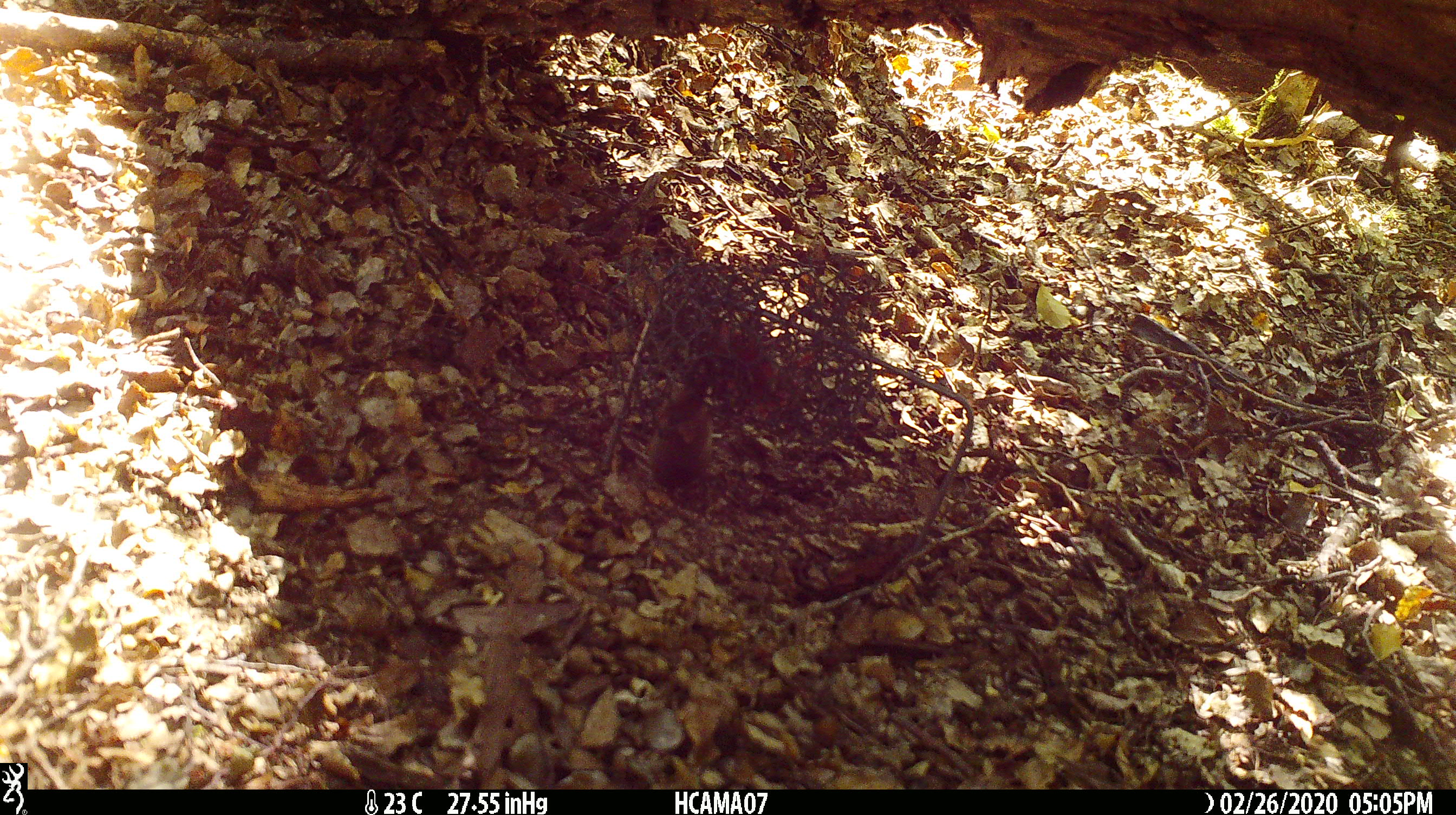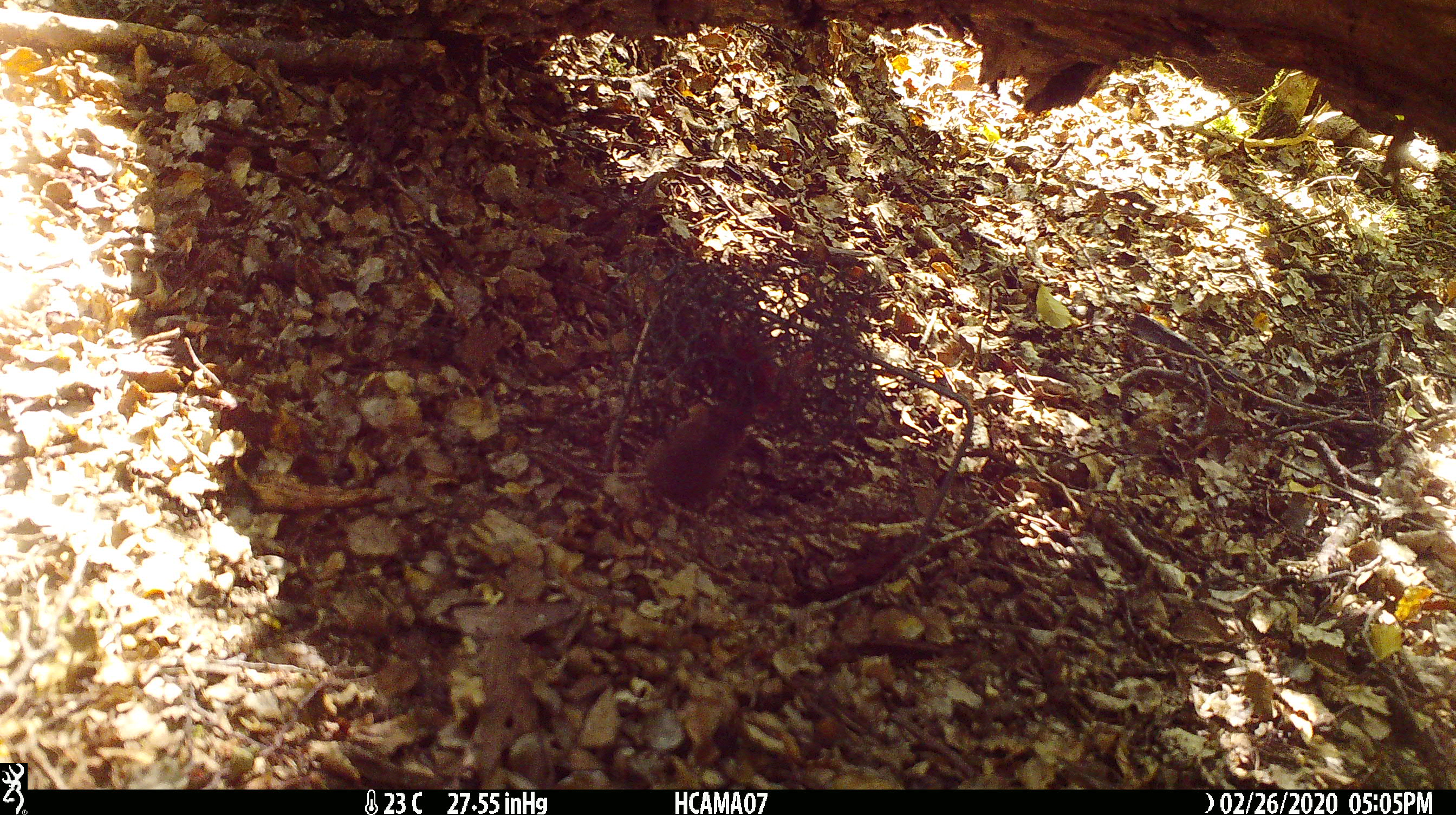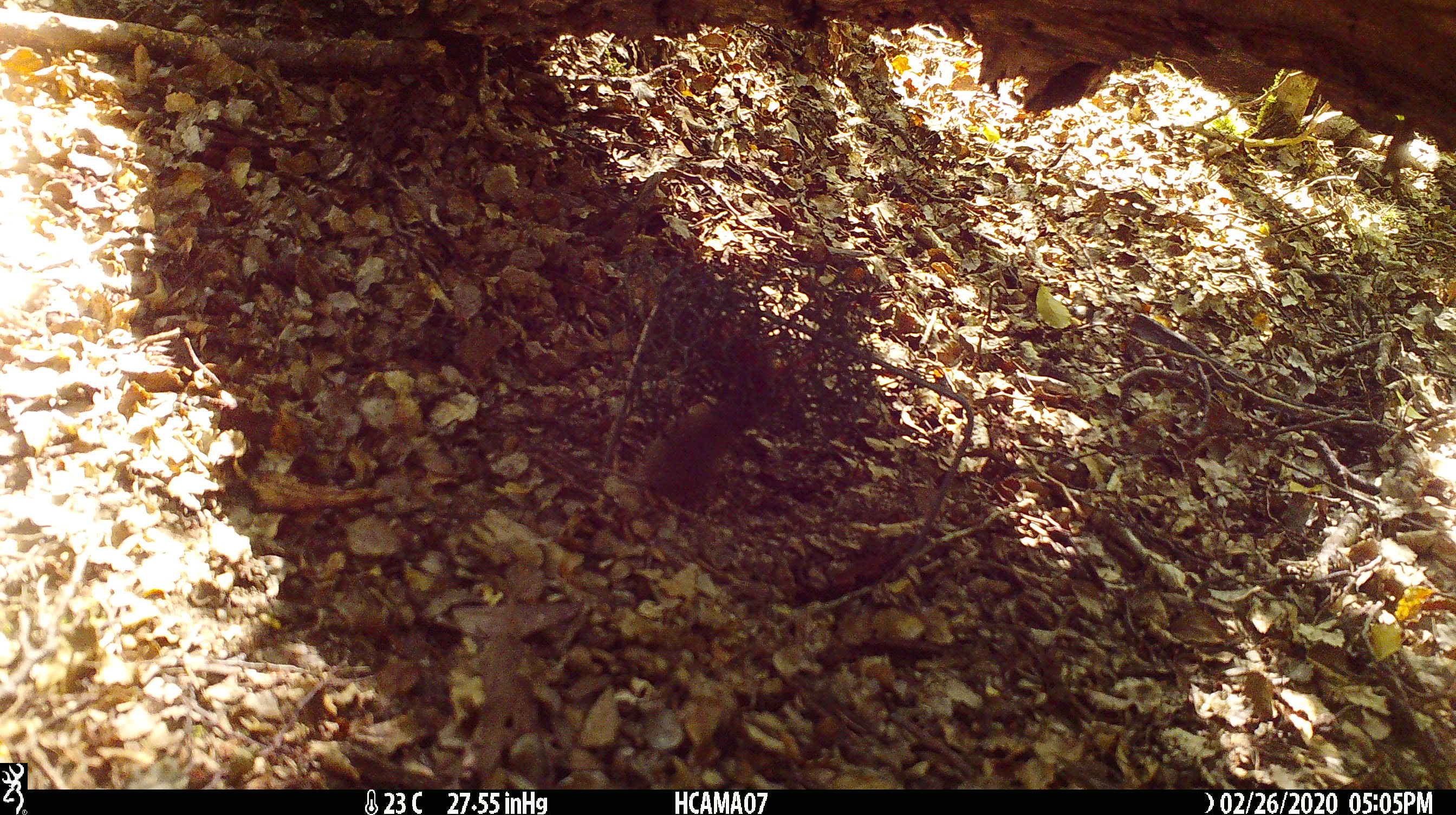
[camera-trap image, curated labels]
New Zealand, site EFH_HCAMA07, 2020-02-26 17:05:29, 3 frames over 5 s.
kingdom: Animalia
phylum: Chordata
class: Mammalia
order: Rodentia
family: Muridae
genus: Mus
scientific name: Mus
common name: mouse